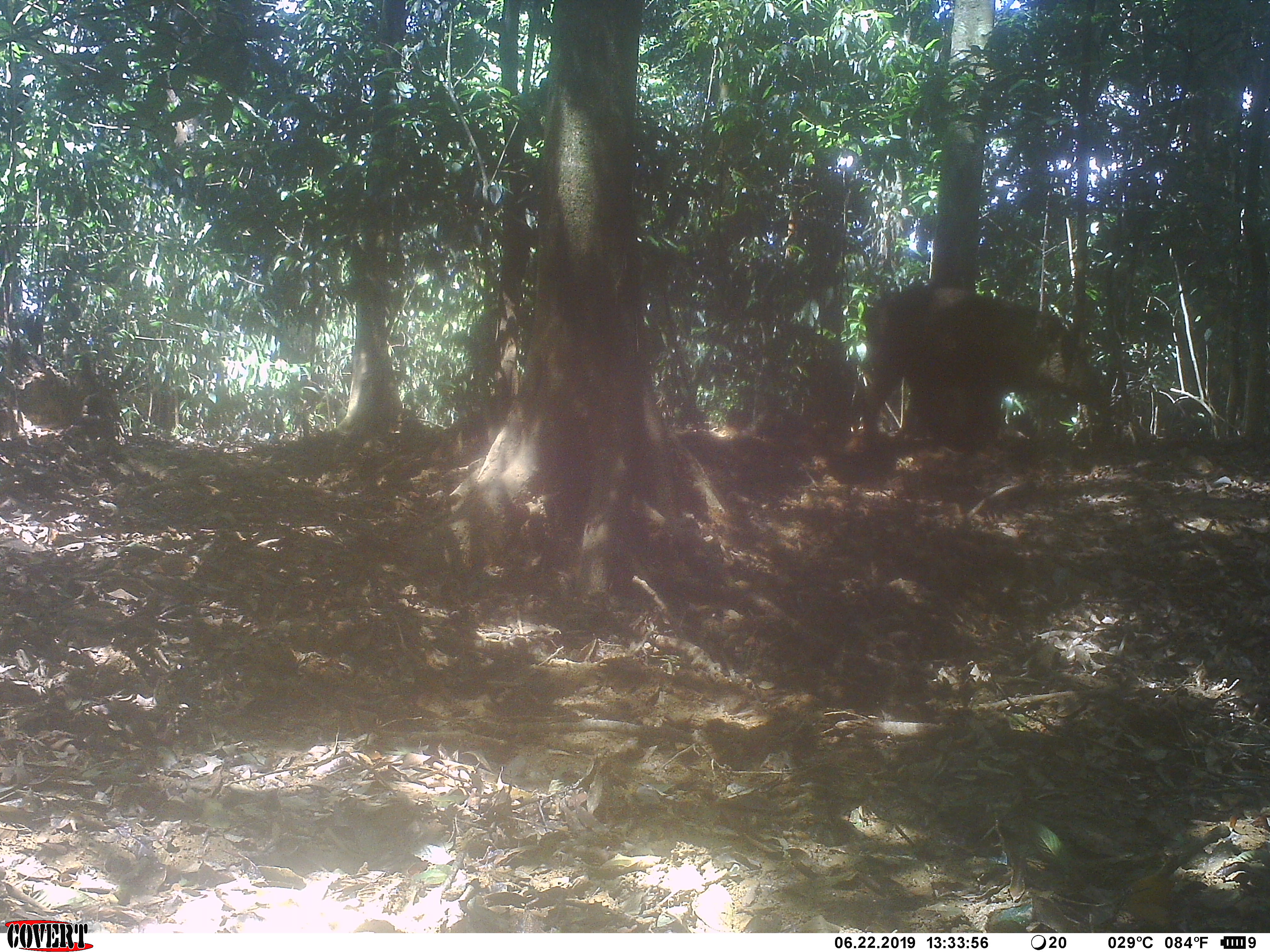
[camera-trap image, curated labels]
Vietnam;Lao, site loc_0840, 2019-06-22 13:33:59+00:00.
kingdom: Animalia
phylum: Chordata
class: Mammalia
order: Artiodactyla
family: Suidae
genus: Sus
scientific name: Sus scrofa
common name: eurasian wild pig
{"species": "eurasian wild pig (Sus scrofa)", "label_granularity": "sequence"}